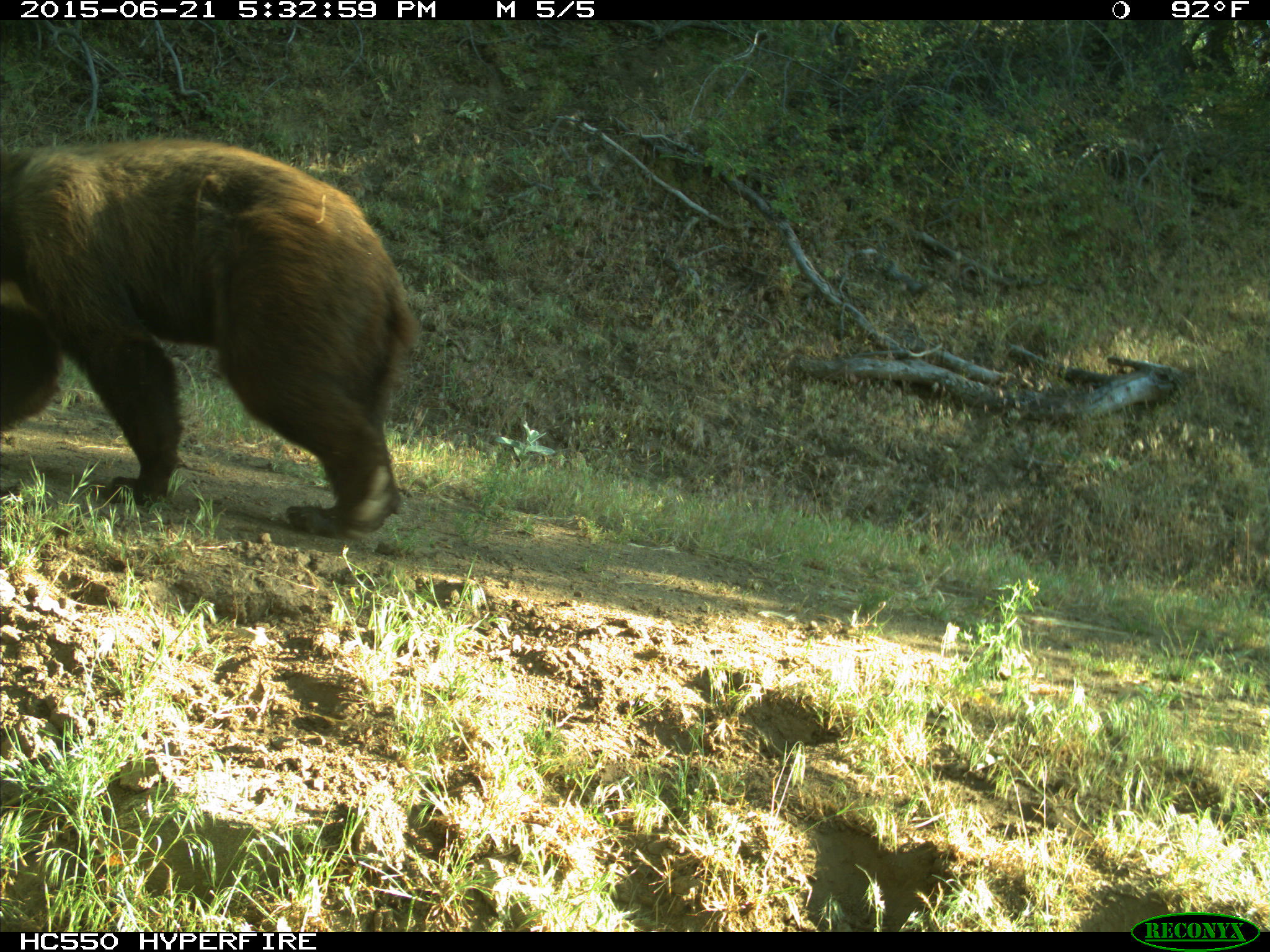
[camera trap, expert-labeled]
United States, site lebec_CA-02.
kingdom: Animalia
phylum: Chordata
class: Mammalia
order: Carnivora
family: Ursidae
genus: Ursus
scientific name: Ursus americanus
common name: american black bear